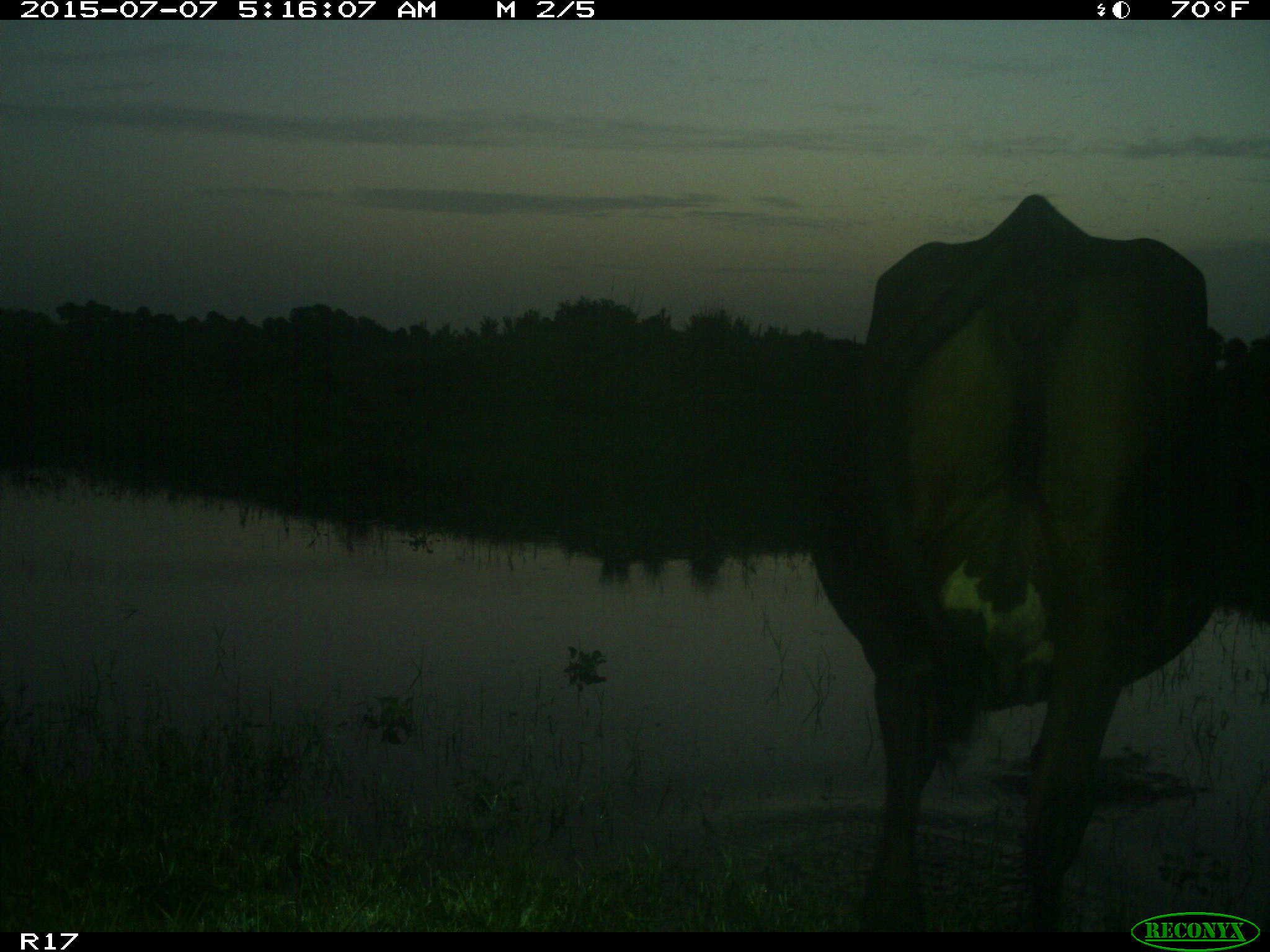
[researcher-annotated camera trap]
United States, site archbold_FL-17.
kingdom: Animalia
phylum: Chordata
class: Mammalia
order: Artiodactyla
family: Bovidae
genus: Bos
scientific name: Bos taurus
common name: domestic cow